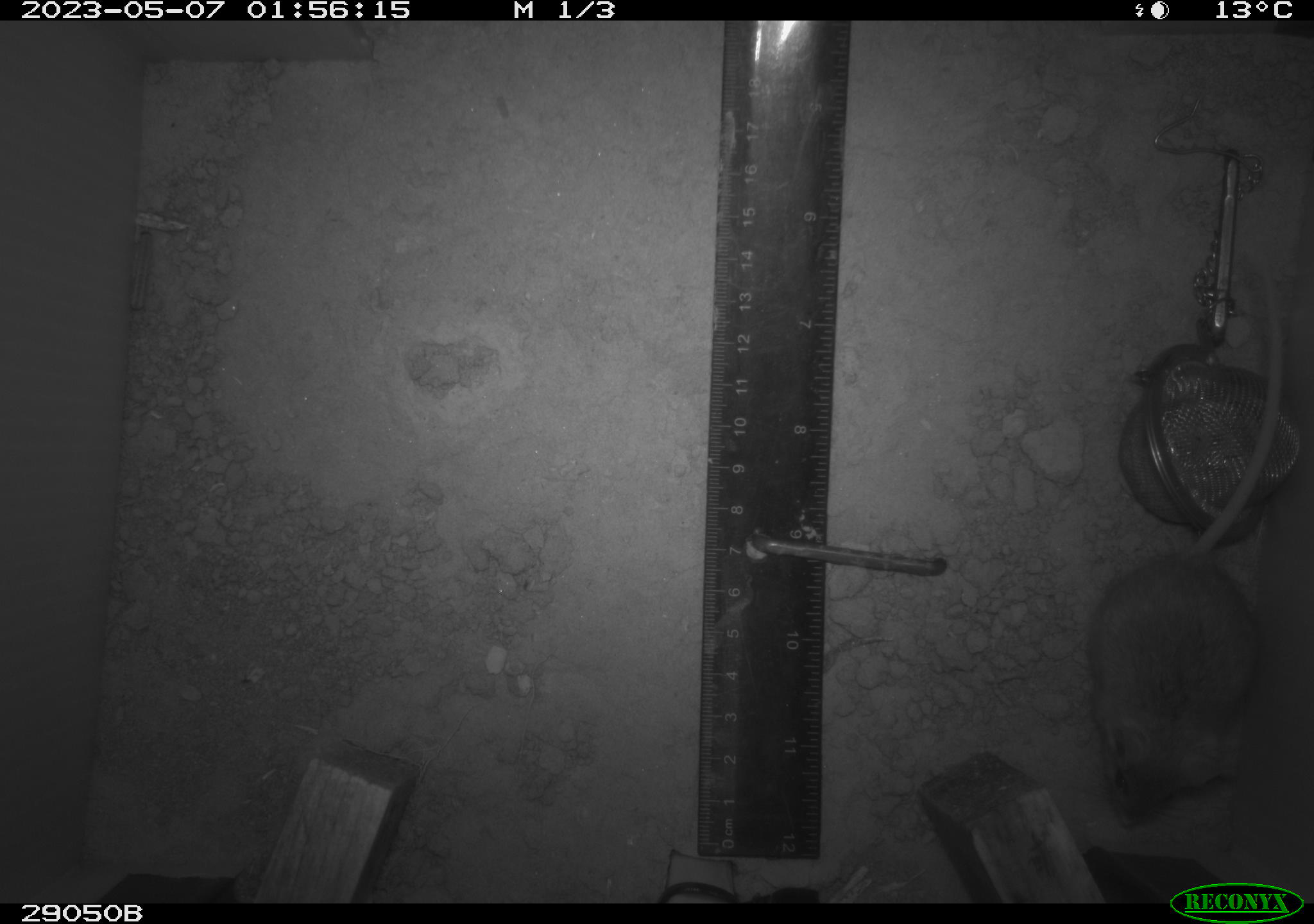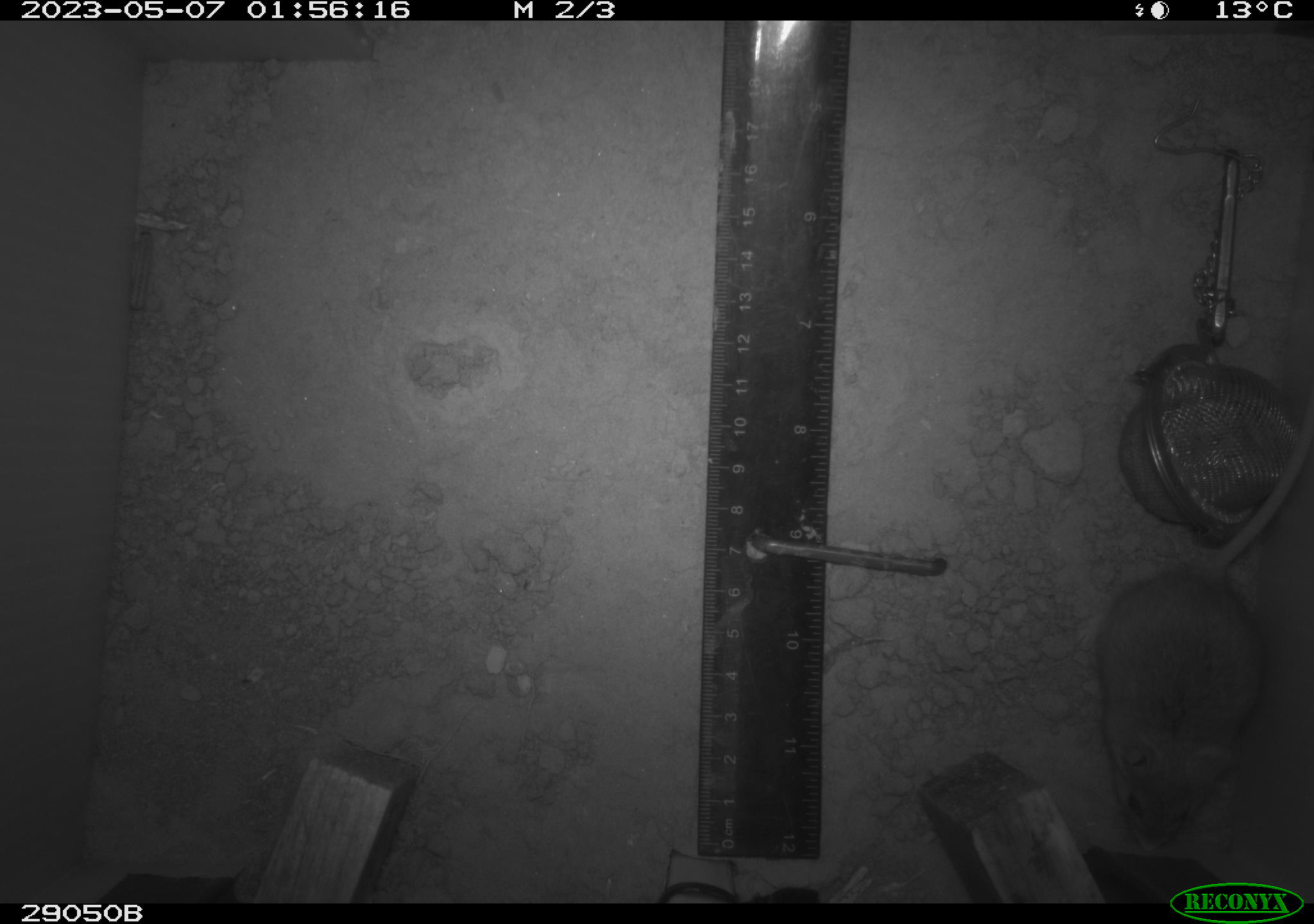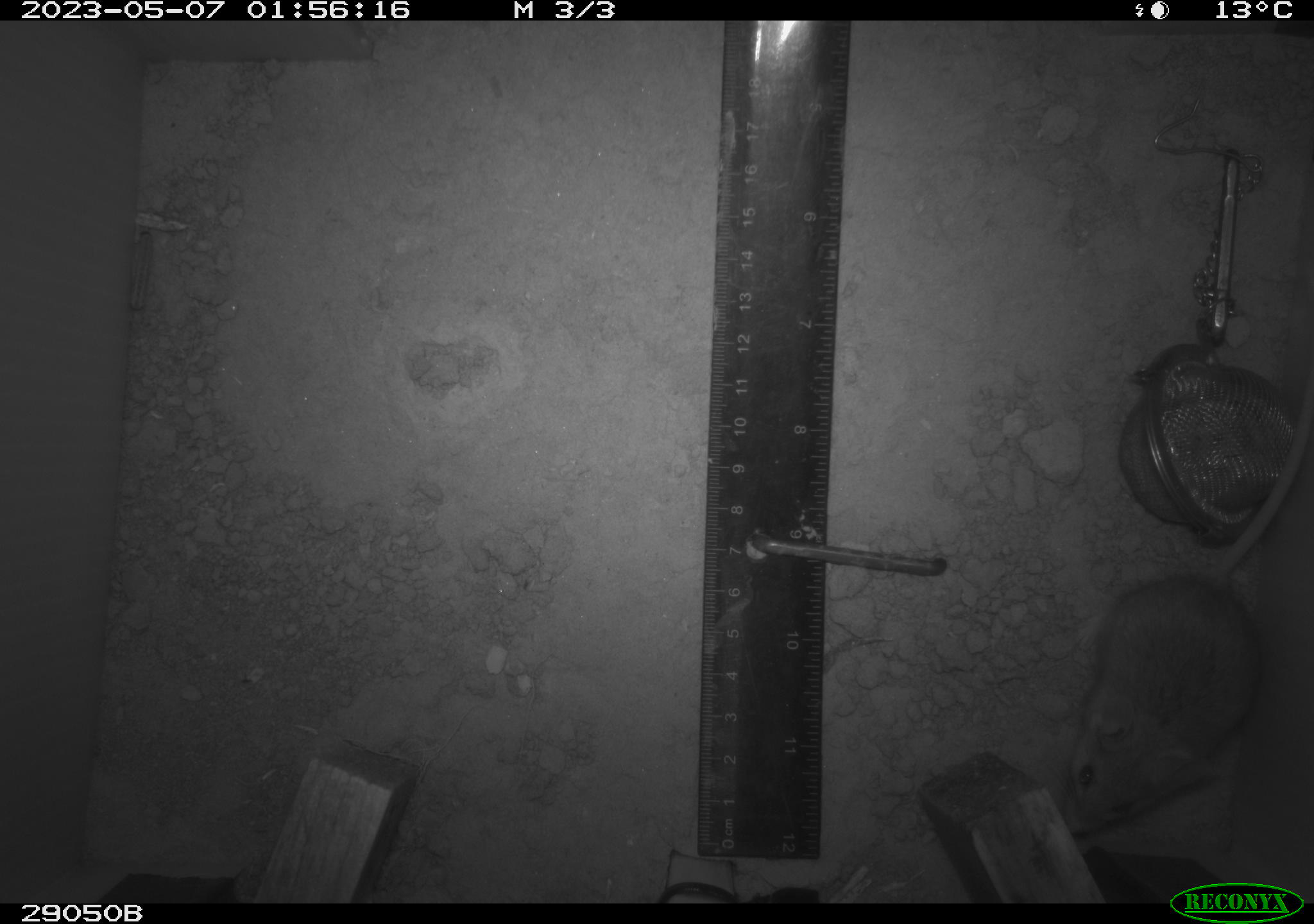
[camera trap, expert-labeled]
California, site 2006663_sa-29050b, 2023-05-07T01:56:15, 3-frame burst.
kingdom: Animalia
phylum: Chordata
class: Mammalia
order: Rodentia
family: Cricetidae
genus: Peromyscus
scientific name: Peromyscus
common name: deer mice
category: peromyscus species